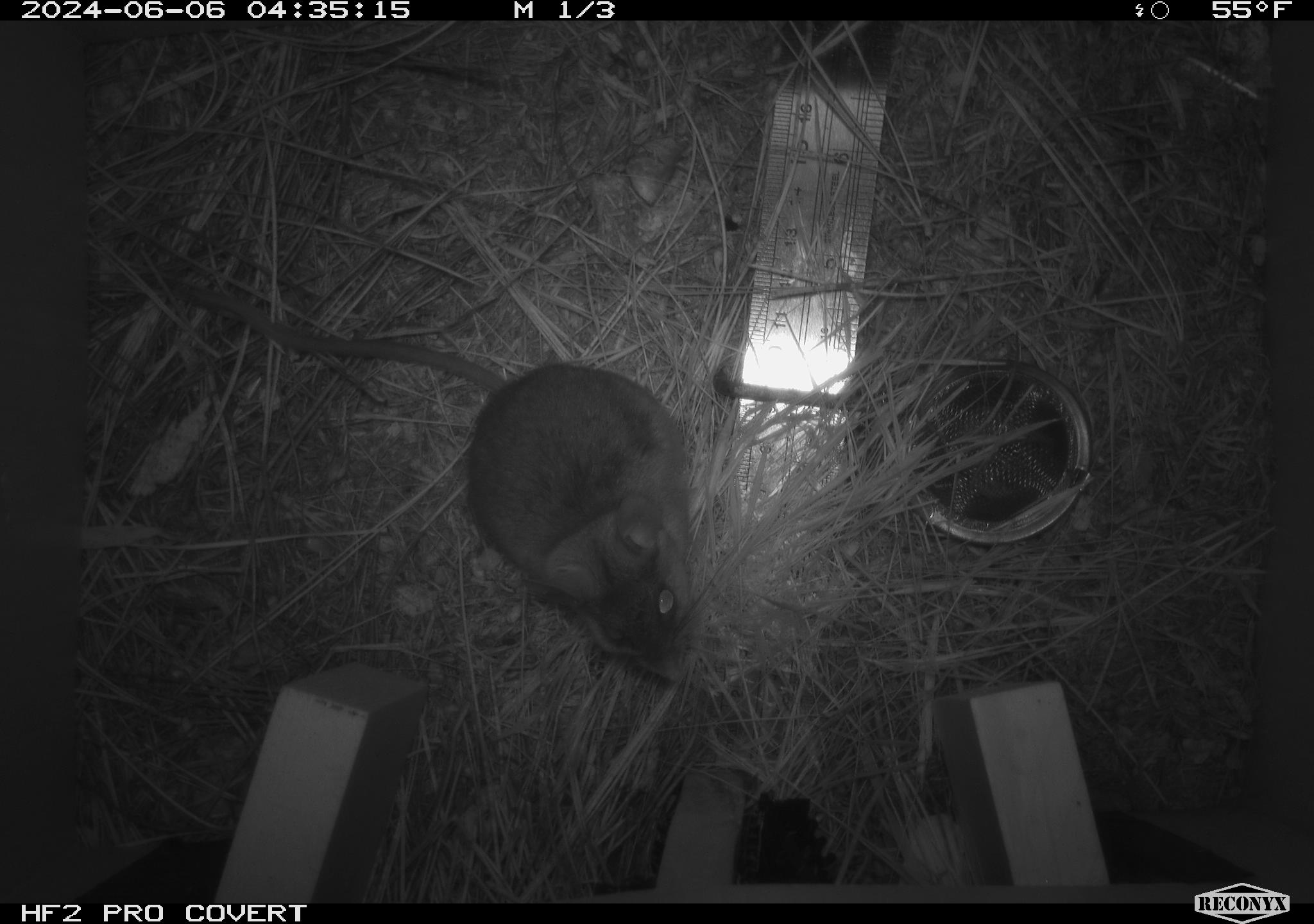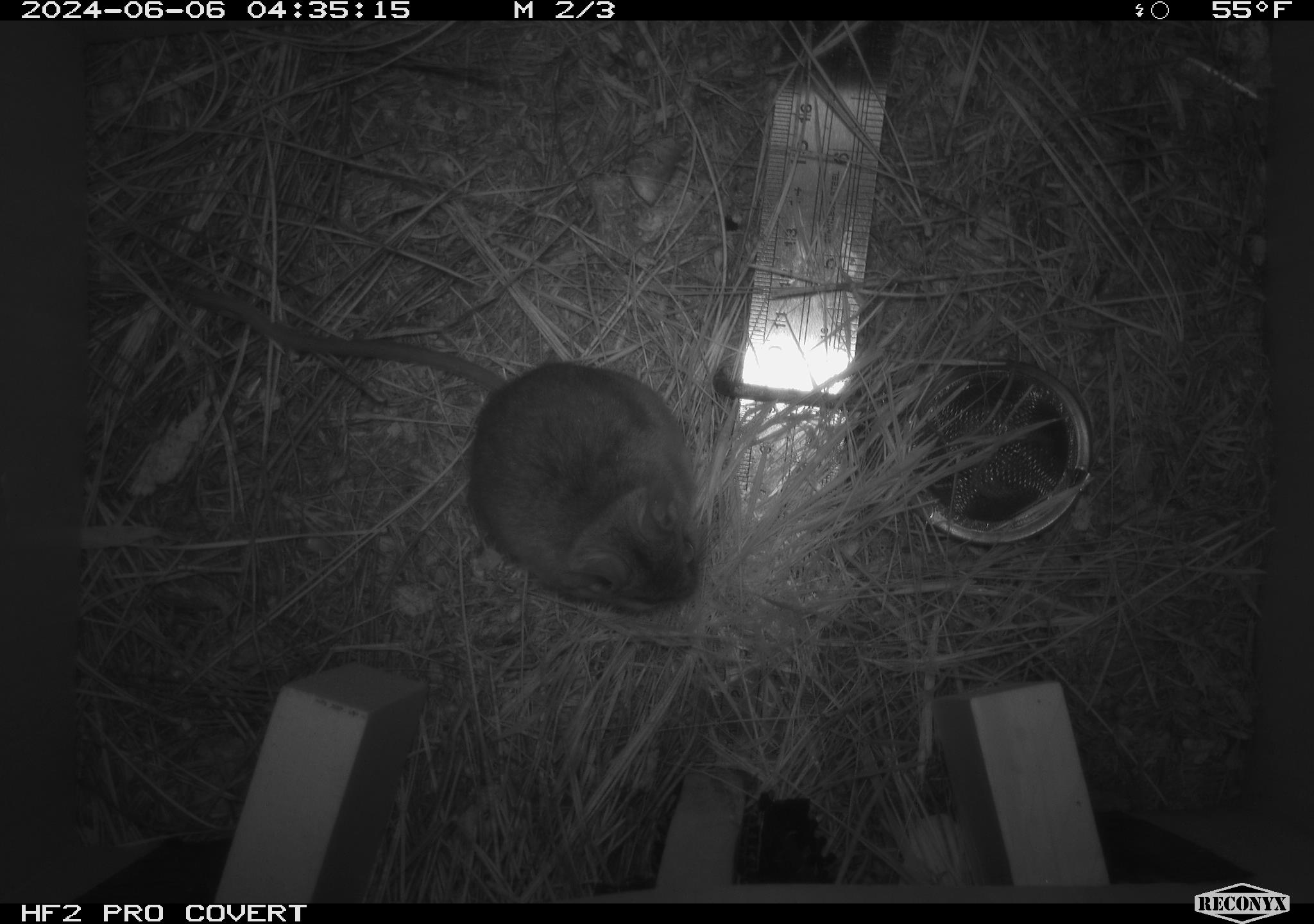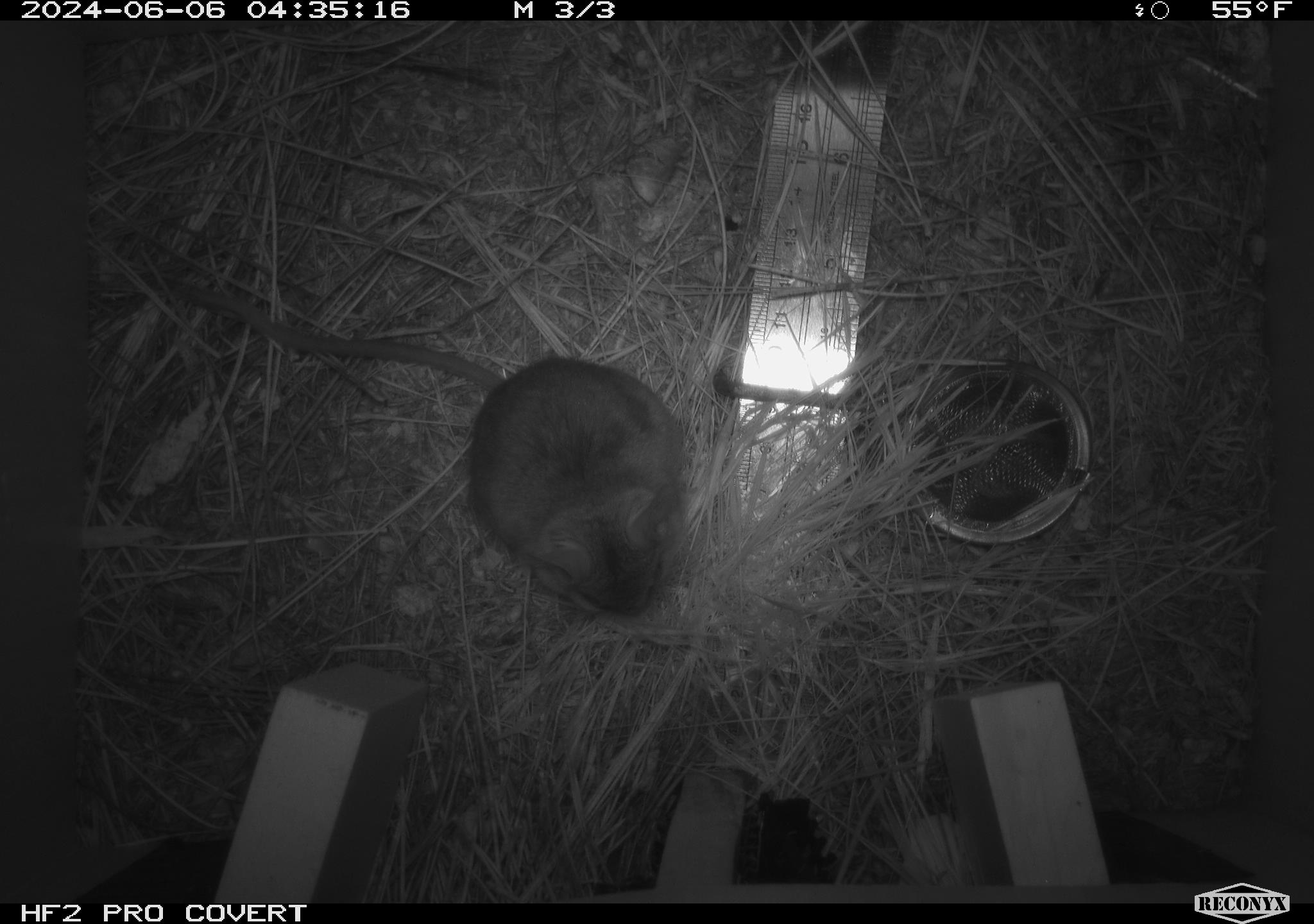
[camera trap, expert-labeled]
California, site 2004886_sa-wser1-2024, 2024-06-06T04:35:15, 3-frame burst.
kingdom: Animalia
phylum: Chordata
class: Mammalia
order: Rodentia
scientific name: Rodentia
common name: mouse species